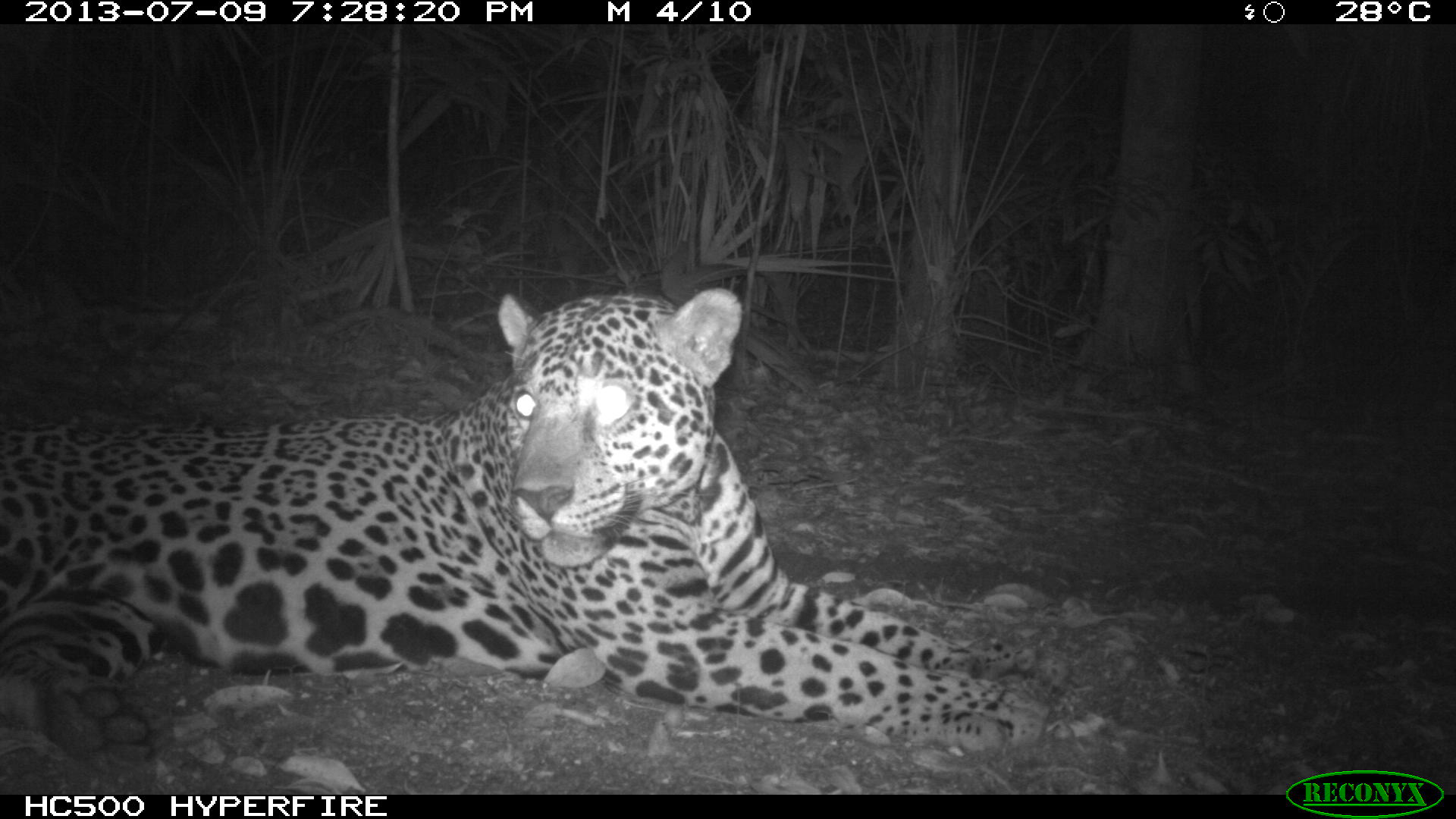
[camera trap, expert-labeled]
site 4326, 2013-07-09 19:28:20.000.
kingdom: Animalia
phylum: Chordata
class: Mammalia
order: Carnivora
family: Felidae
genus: Panthera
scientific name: Panthera onca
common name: jaguar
Panthera onca (jaguar), count 1, sex male.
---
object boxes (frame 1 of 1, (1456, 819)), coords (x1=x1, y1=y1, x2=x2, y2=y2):
panthera onca: (x1=0, y1=284, x2=1071, y2=776)